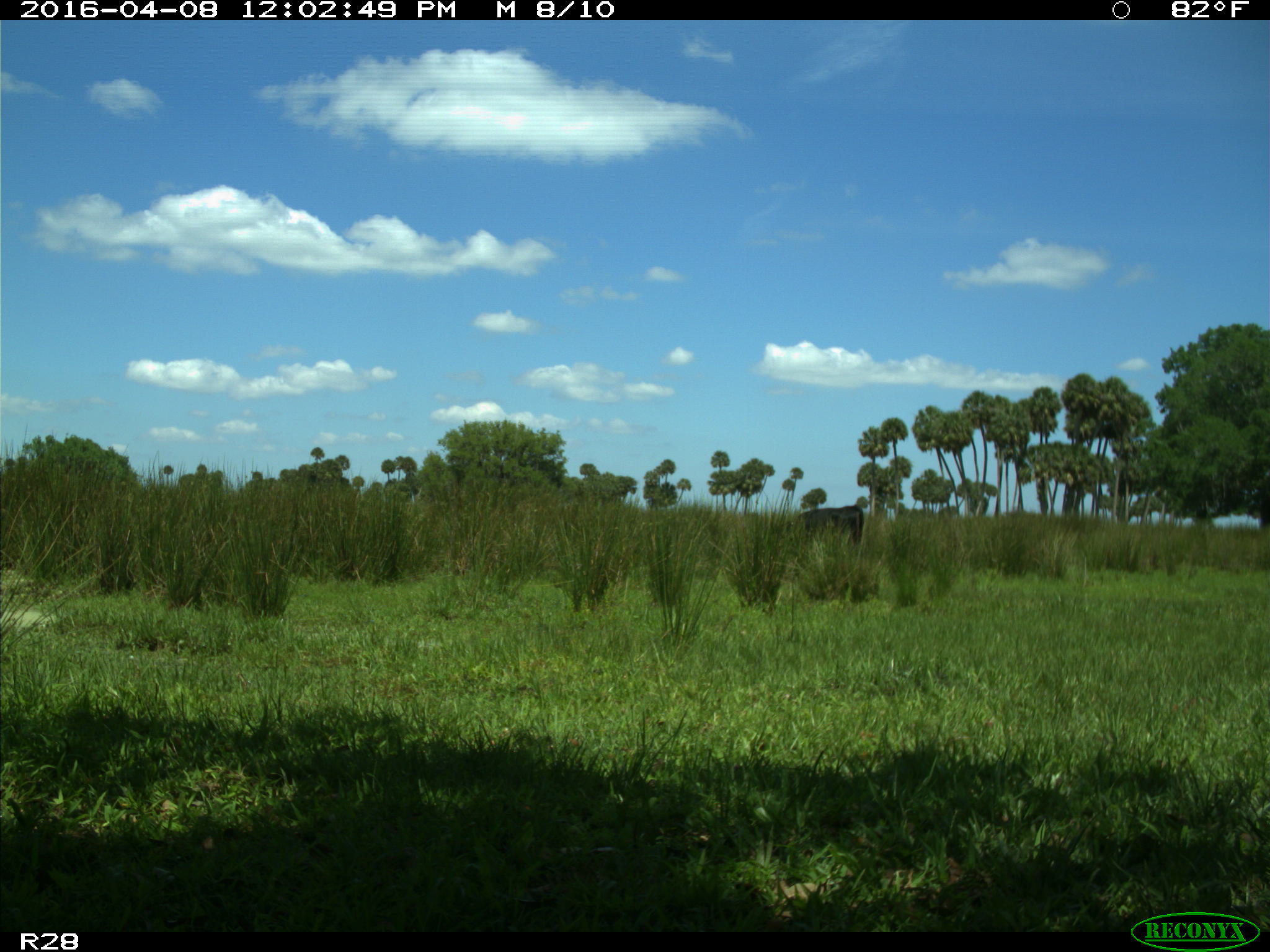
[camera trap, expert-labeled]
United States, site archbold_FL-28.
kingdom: Animalia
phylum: Chordata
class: Mammalia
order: Artiodactyla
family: Bovidae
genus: Bos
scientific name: Bos taurus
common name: domestic cow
Bos taurus (domestic cow).